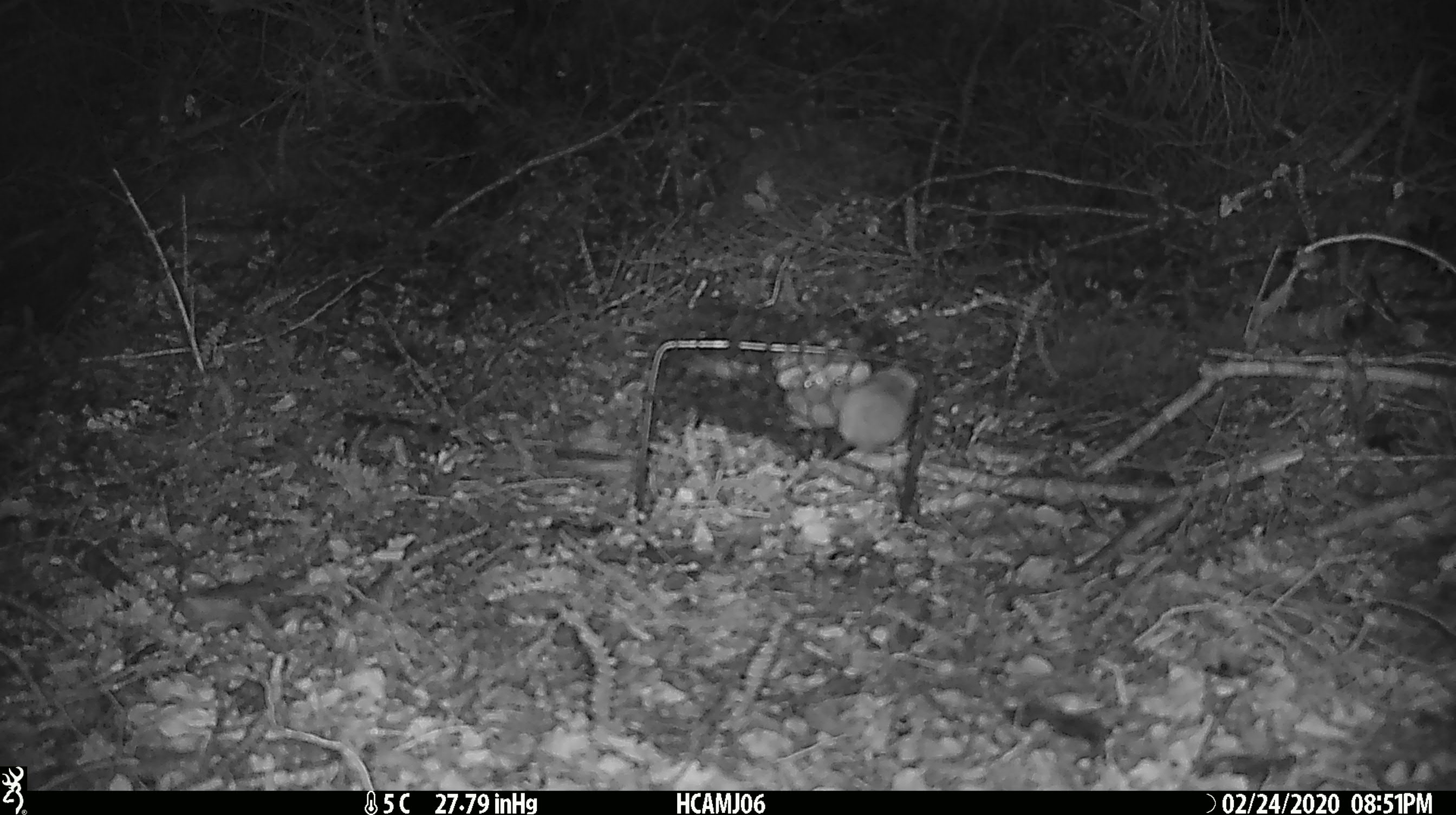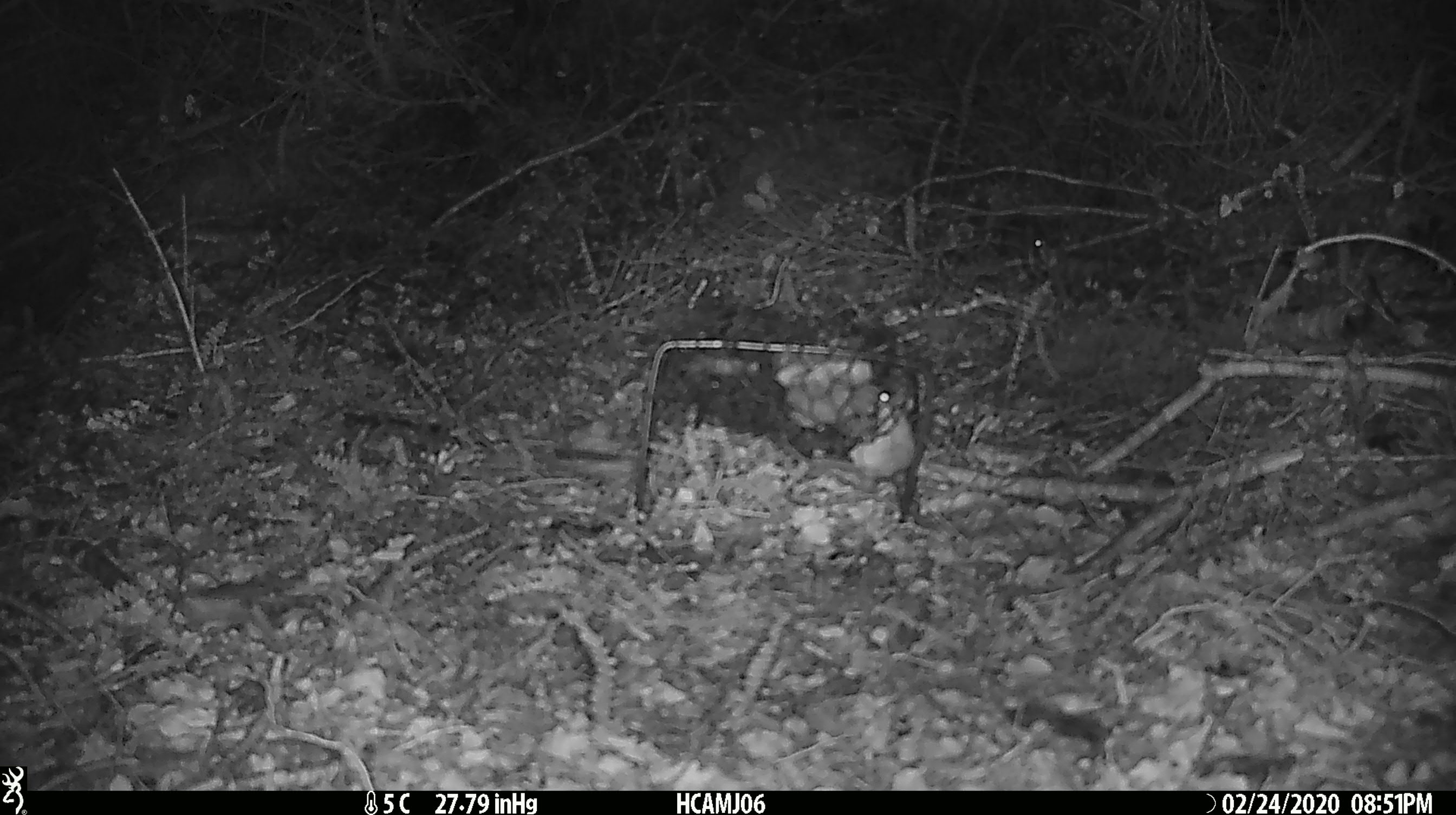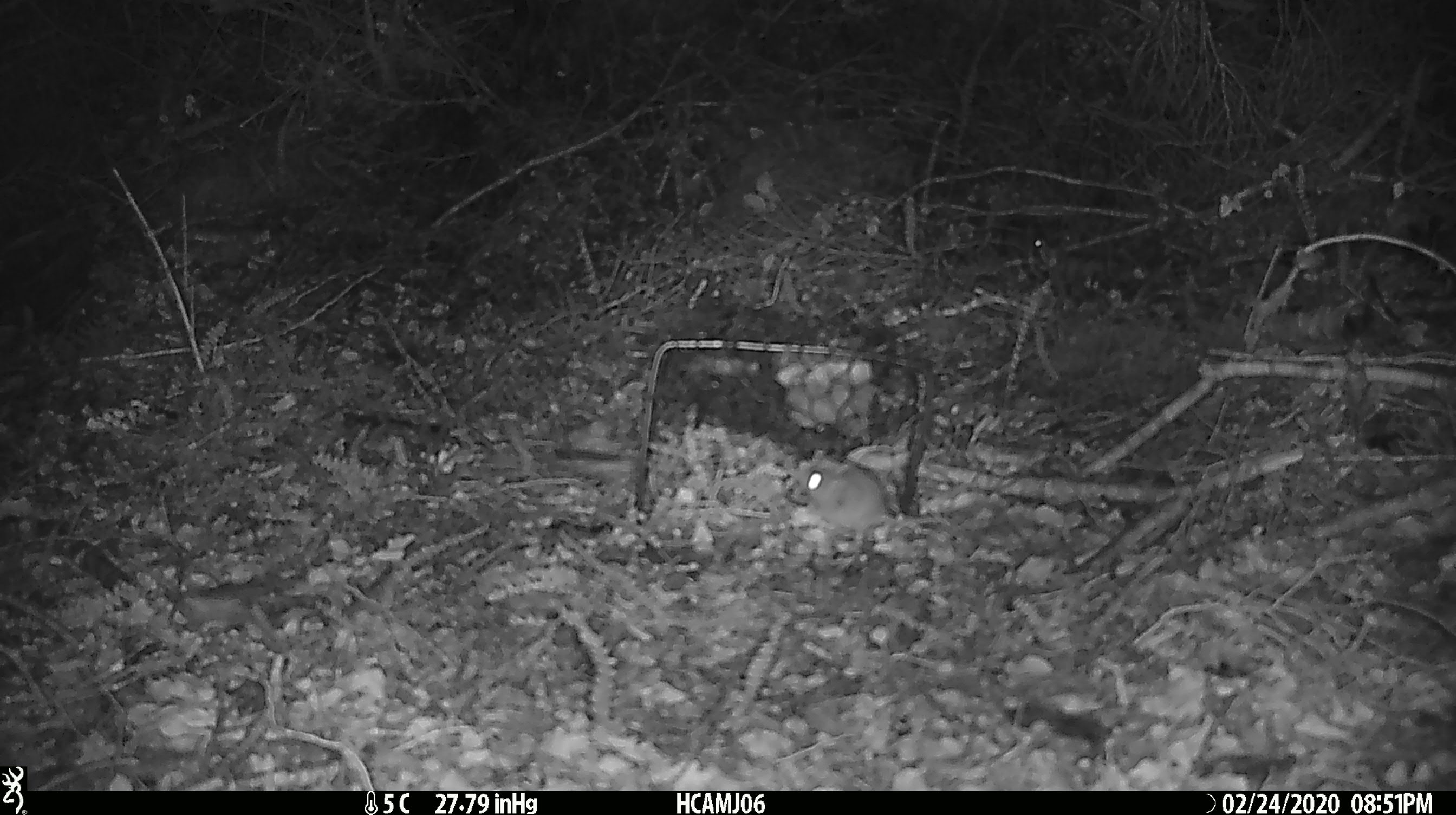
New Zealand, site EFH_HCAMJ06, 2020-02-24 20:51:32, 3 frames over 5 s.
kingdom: Animalia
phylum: Chordata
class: Mammalia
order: Rodentia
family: Muridae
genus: Mus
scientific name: Mus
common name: mouse